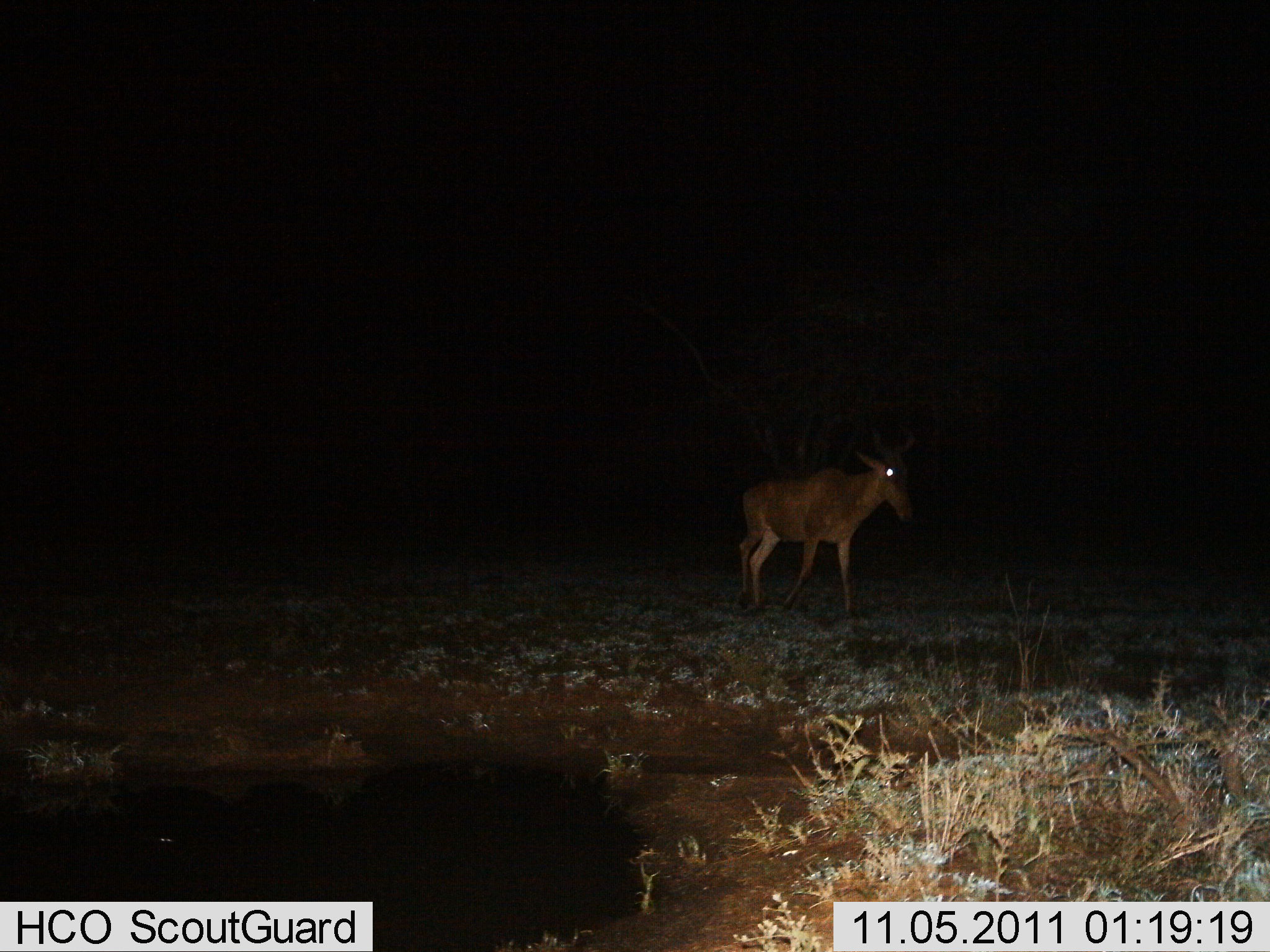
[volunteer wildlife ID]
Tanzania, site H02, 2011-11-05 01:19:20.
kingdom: Animalia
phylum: Chordata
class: Mammalia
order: Artiodactyla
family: Bovidae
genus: Alcelaphus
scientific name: Alcelaphus buselaphus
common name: hartebeest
Hartebeest (Alcelaphus buselaphus), count 1. Behavior (volunteer vote fractions): standing 25%, resting 0%, moving 81%, interacting 0%. Young present (vote fraction): 0%. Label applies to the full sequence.